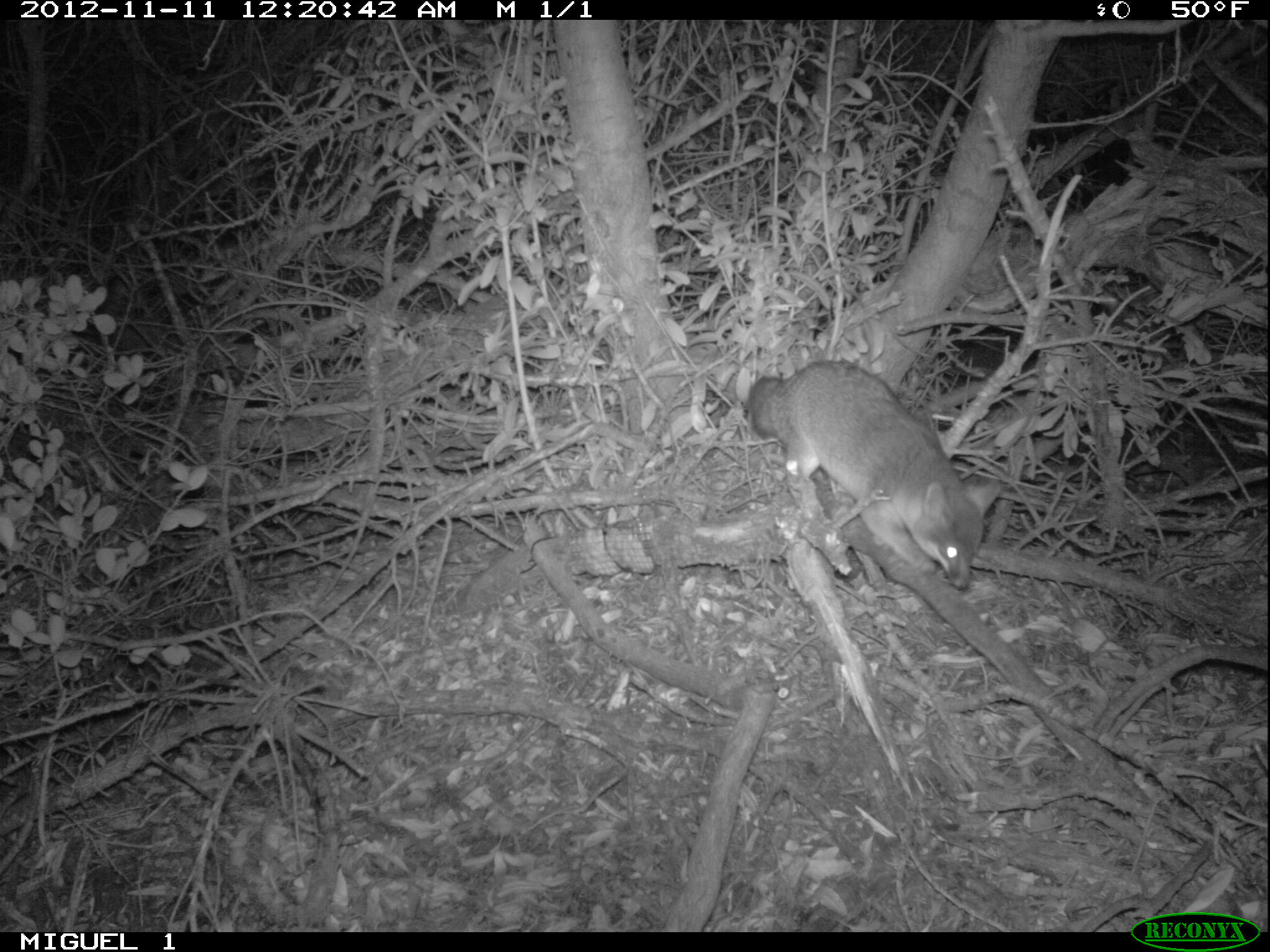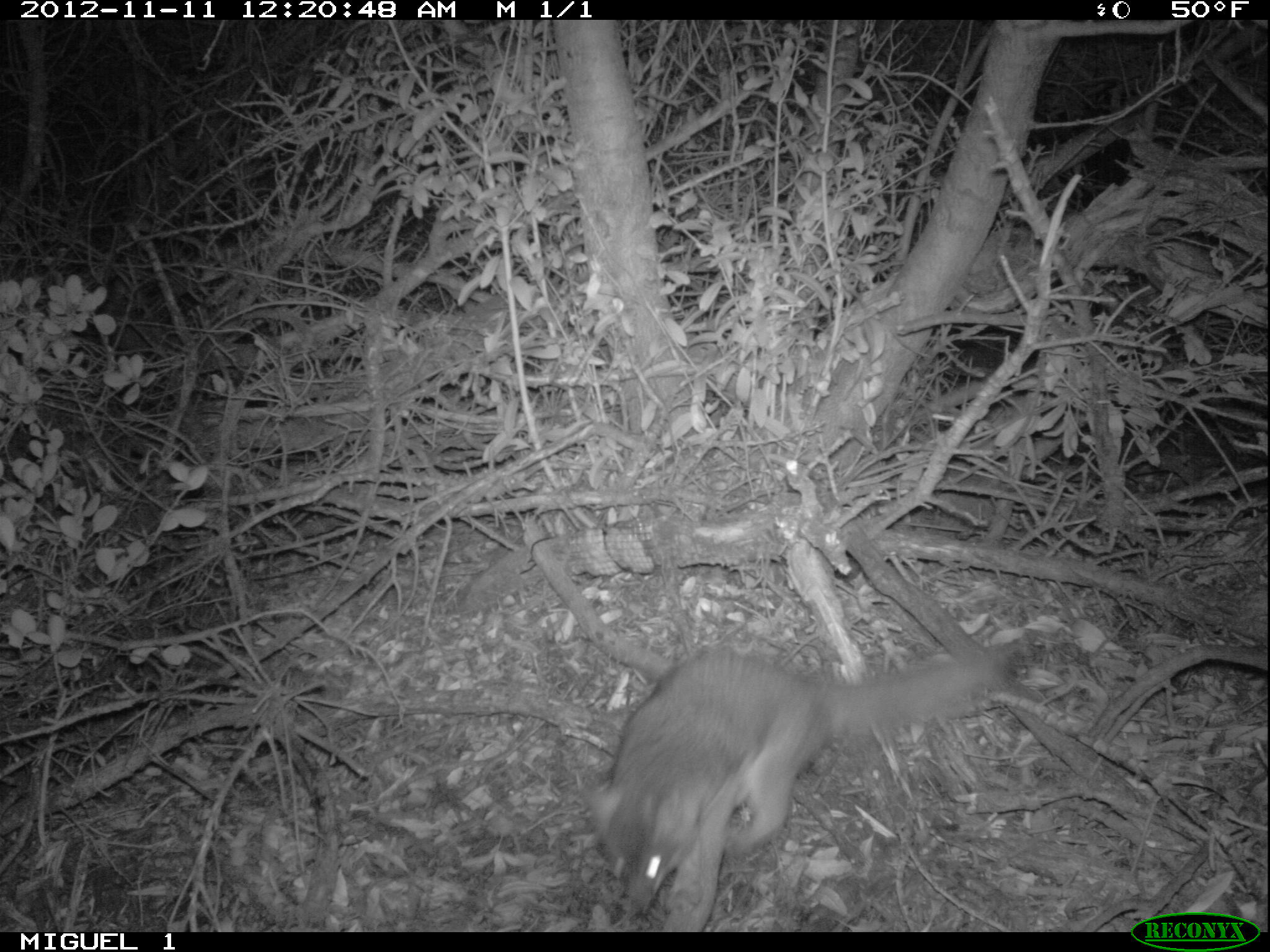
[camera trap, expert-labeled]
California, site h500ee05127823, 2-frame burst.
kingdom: Animalia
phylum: Chordata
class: Mammalia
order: Carnivora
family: Canidae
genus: Urocyon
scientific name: Urocyon littoralis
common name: island fox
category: fox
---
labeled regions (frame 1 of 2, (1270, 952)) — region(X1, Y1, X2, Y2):
fox: region(748, 358, 1000, 591)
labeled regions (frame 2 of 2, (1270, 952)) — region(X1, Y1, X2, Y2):
fox: region(585, 641, 1006, 932)